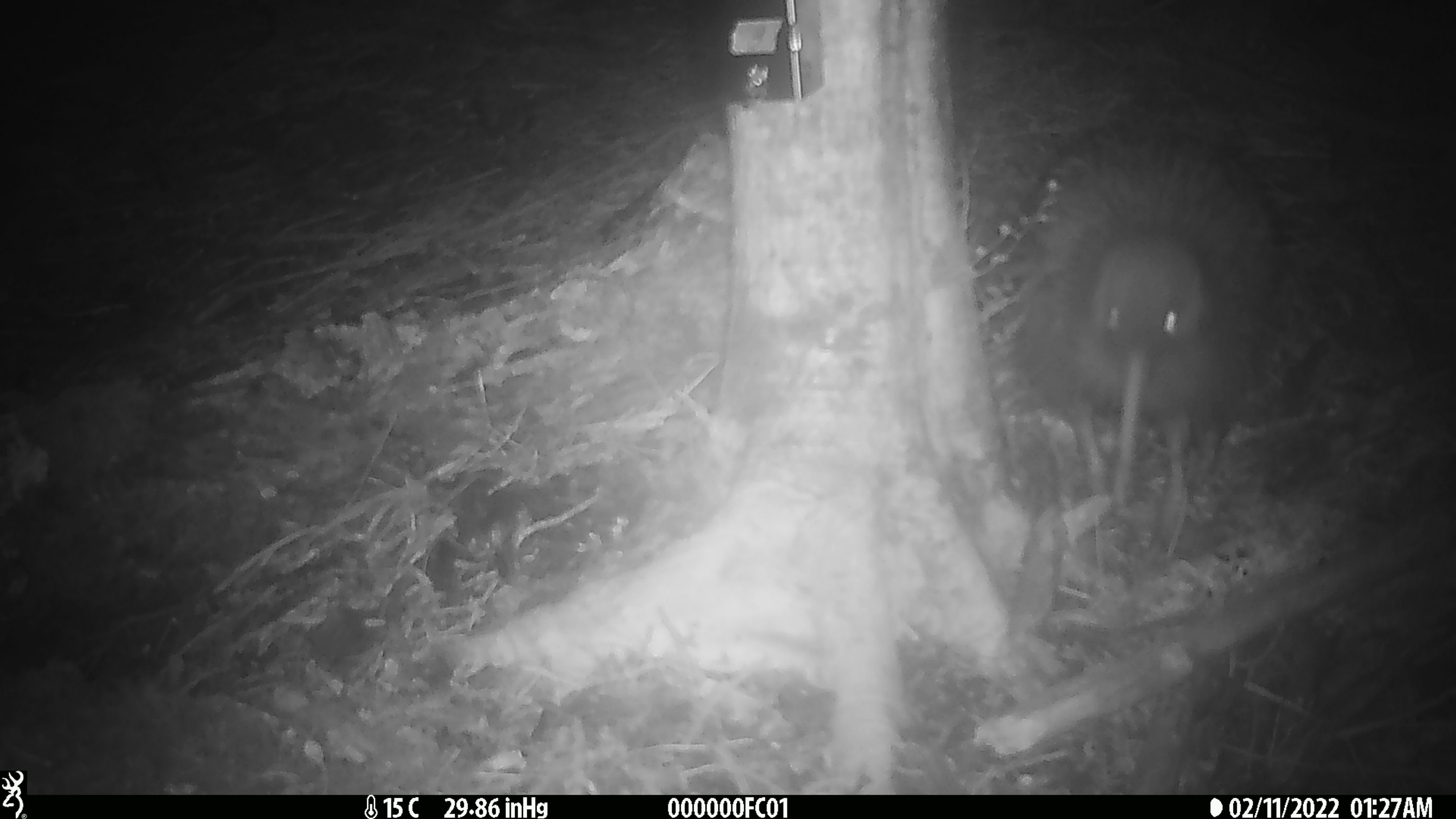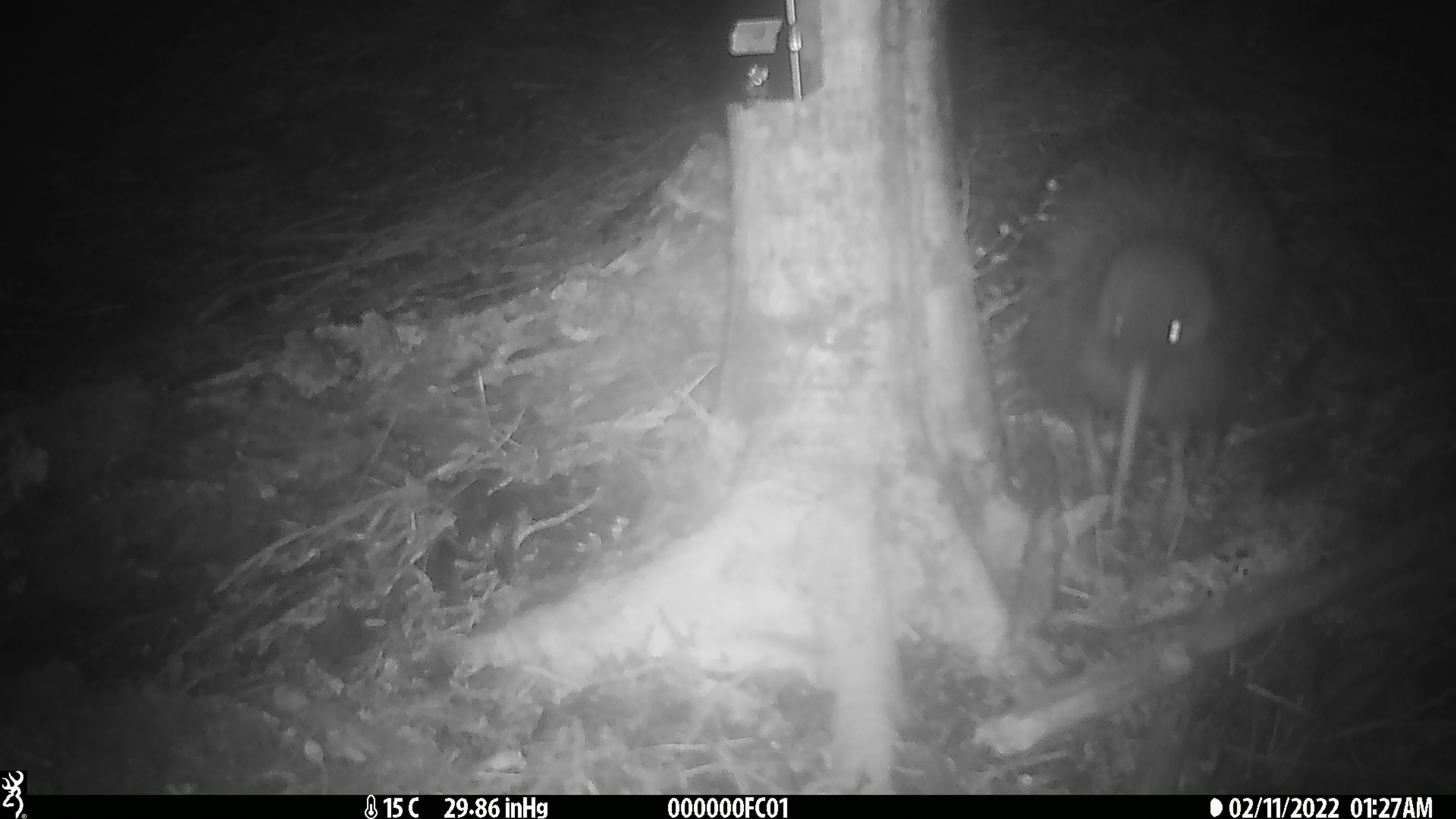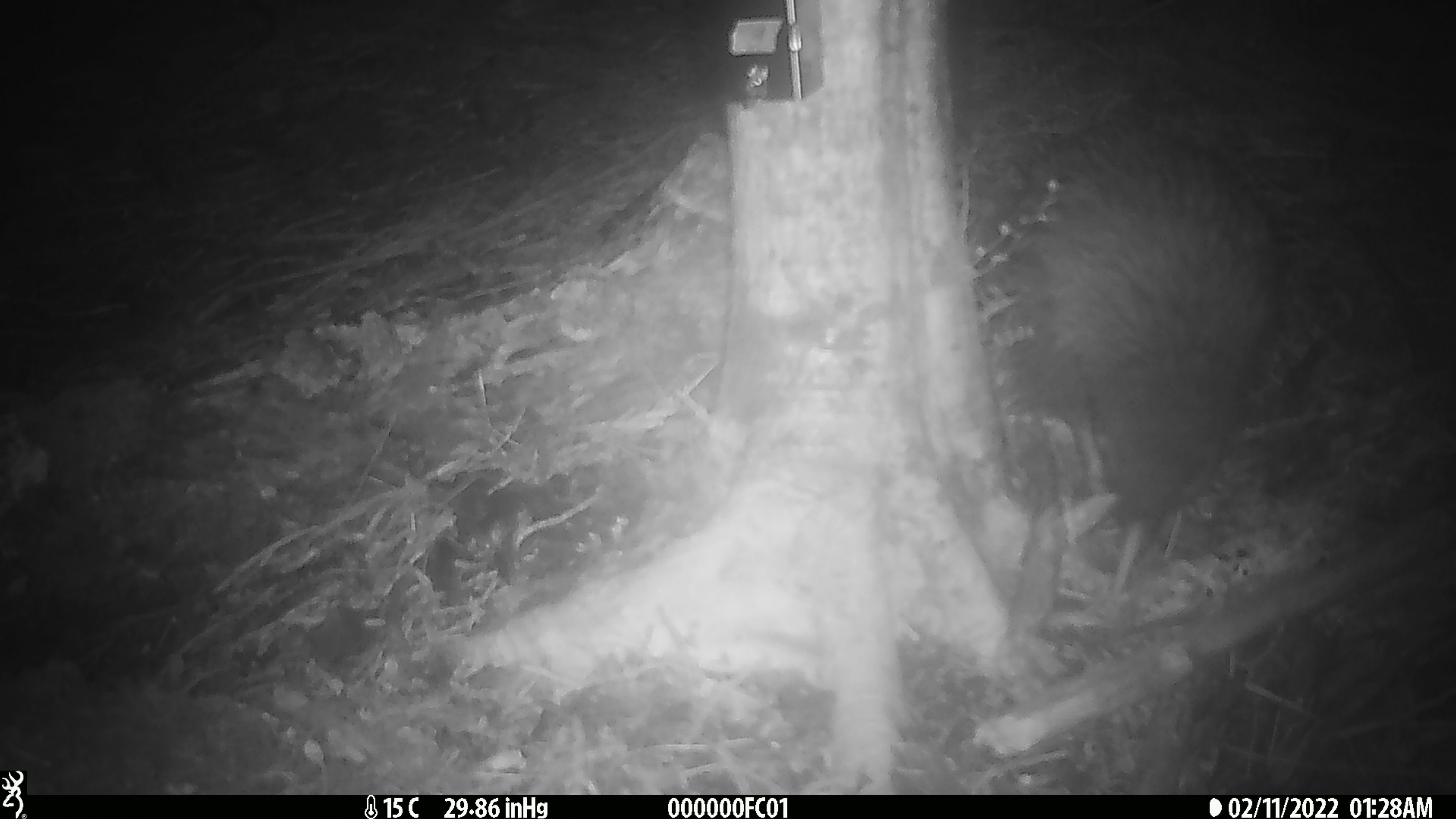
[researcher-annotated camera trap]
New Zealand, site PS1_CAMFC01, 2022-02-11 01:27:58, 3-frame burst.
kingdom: Animalia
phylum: Chordata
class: Aves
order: Apterygiformes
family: Apterygidae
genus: Apteryx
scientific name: Apteryx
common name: kiwi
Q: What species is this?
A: Kiwi (Apteryx).